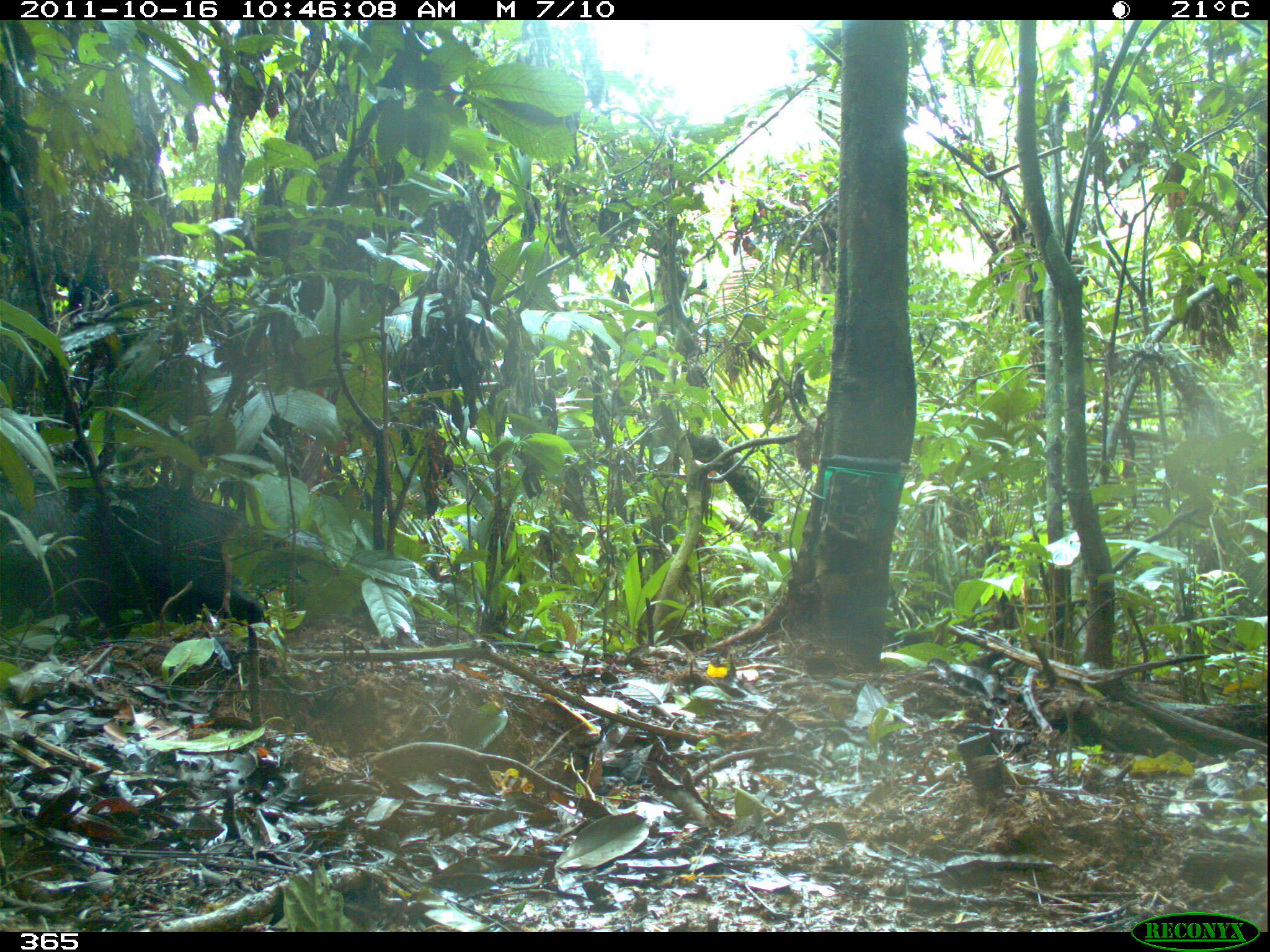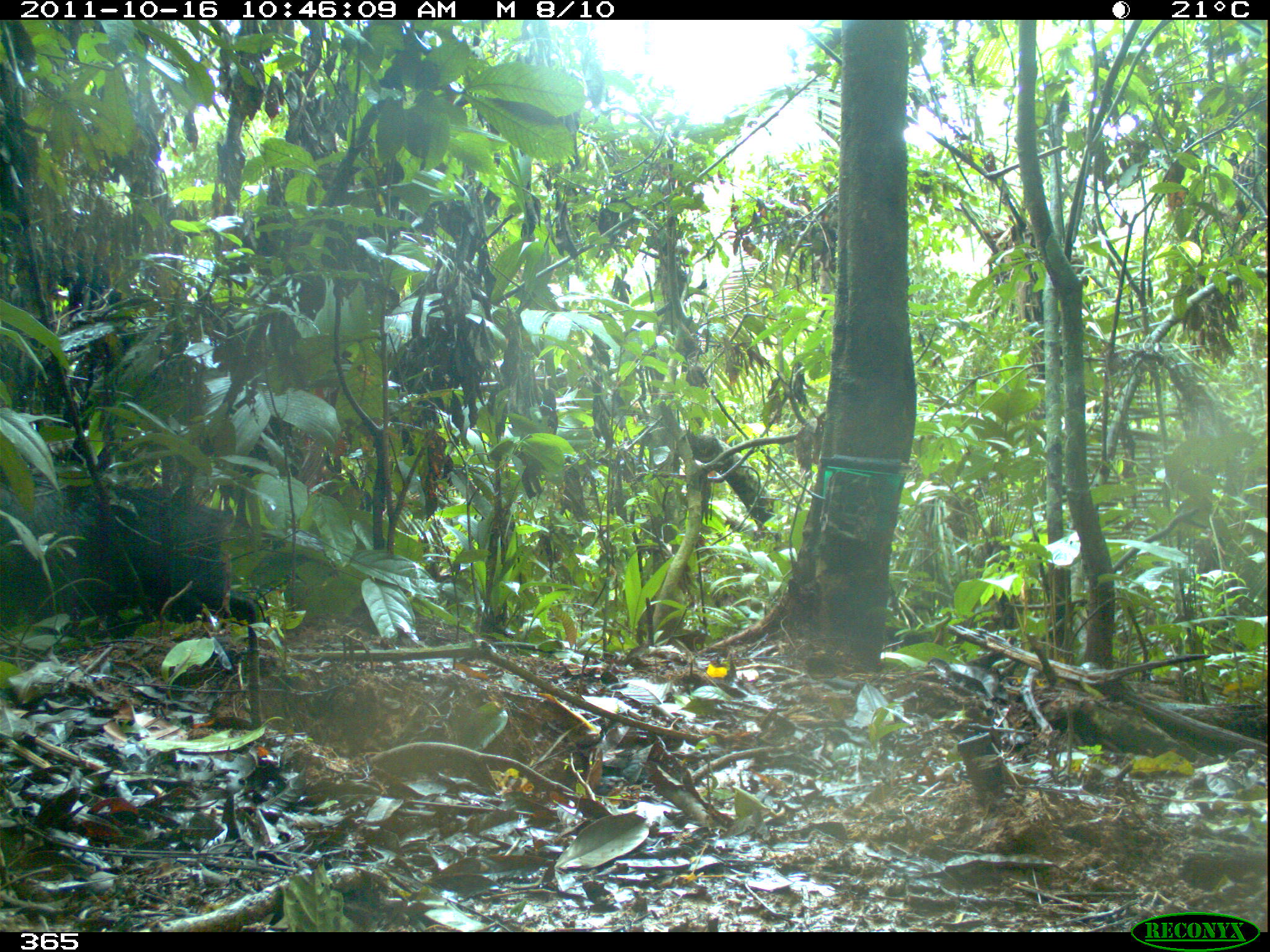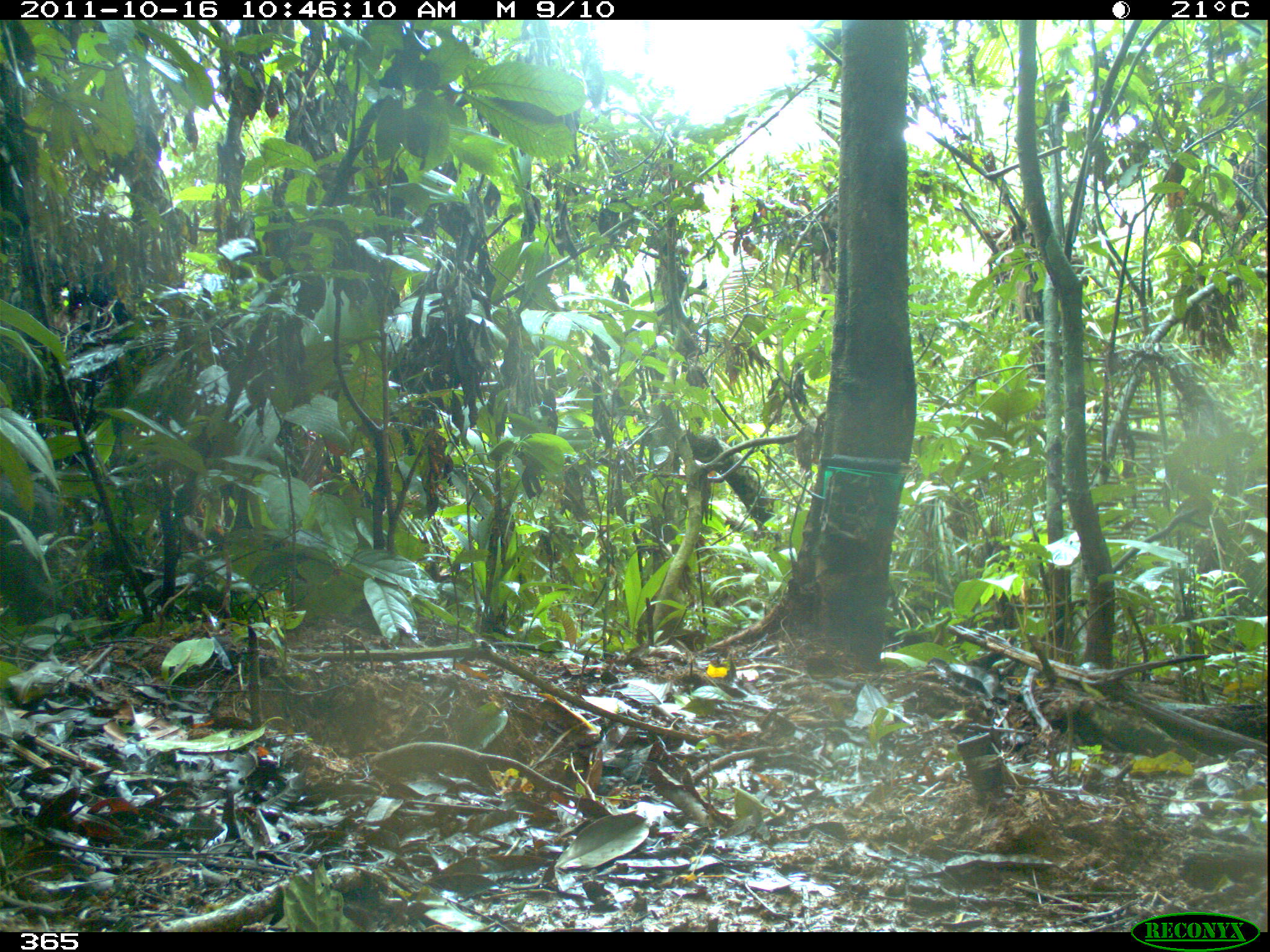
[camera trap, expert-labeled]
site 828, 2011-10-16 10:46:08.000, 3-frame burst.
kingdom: Animalia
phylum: Chordata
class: Mammalia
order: Artiodactyla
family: Tayassuidae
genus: Tayassu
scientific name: Tayassu pecari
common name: white-lipped peccary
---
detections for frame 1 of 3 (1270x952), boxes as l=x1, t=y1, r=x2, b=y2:
tayassu pecari: l=0, t=483, r=264, b=639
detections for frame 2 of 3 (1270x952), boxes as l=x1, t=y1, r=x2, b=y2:
tayassu pecari: l=0, t=478, r=255, b=636